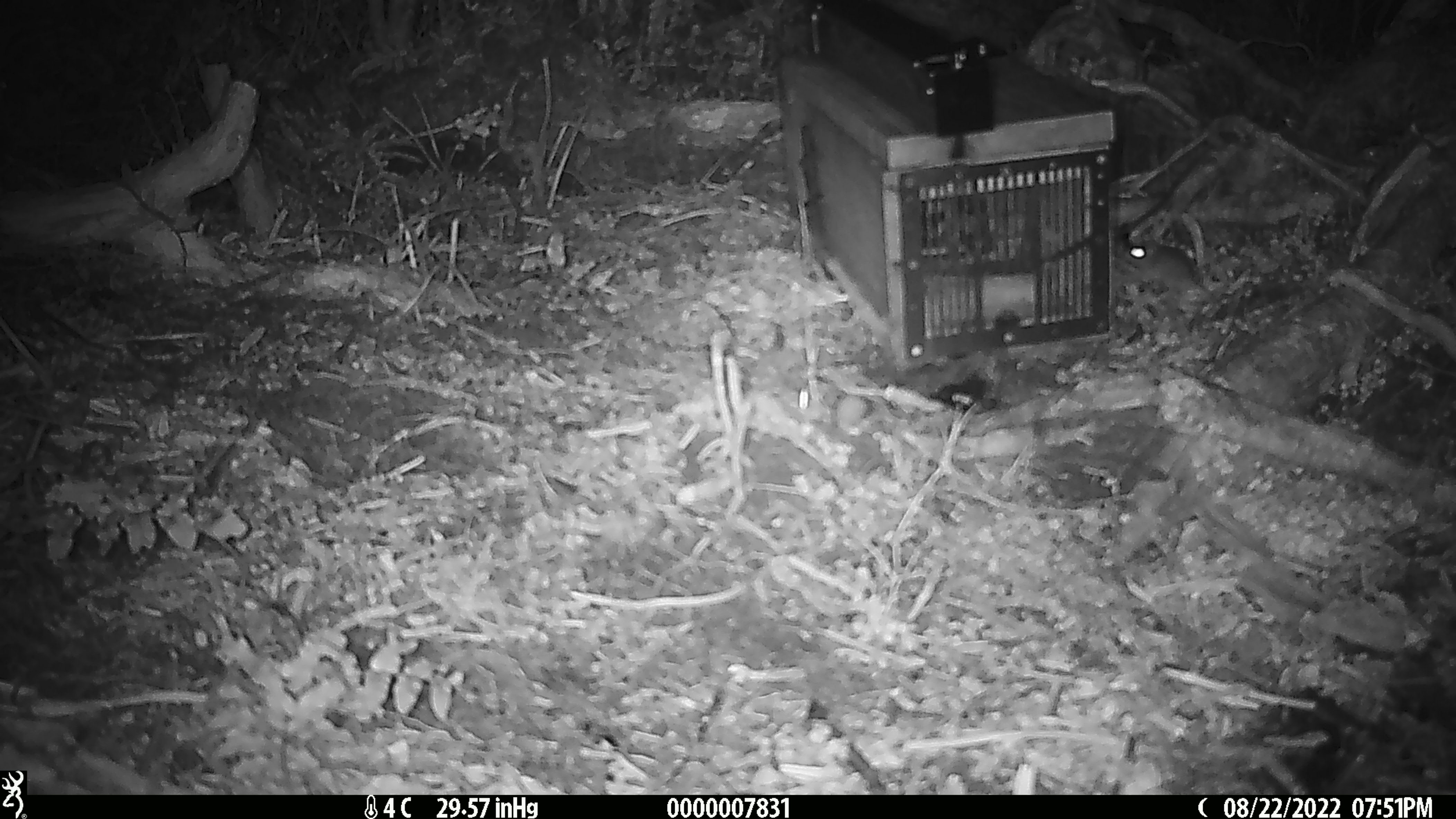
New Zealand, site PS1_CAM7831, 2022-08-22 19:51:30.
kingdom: Animalia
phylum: Chordata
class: Mammalia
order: Rodentia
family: Muridae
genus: Mus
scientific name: Mus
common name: mouse